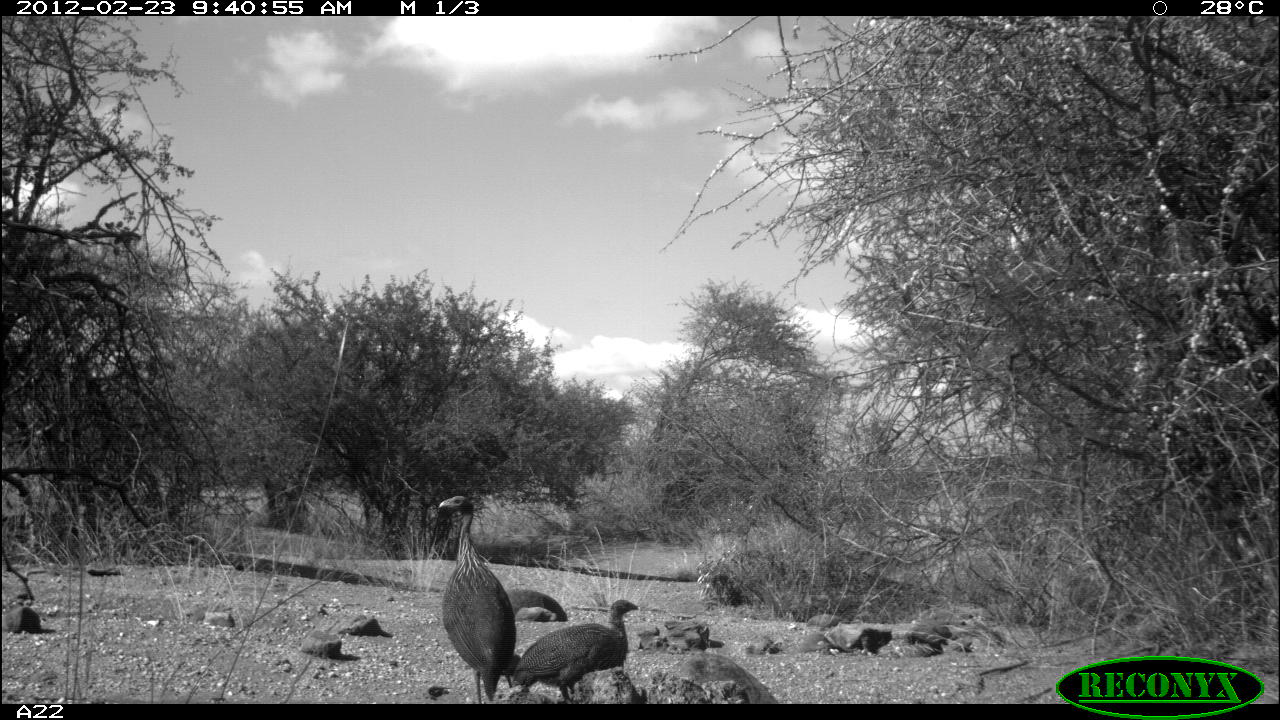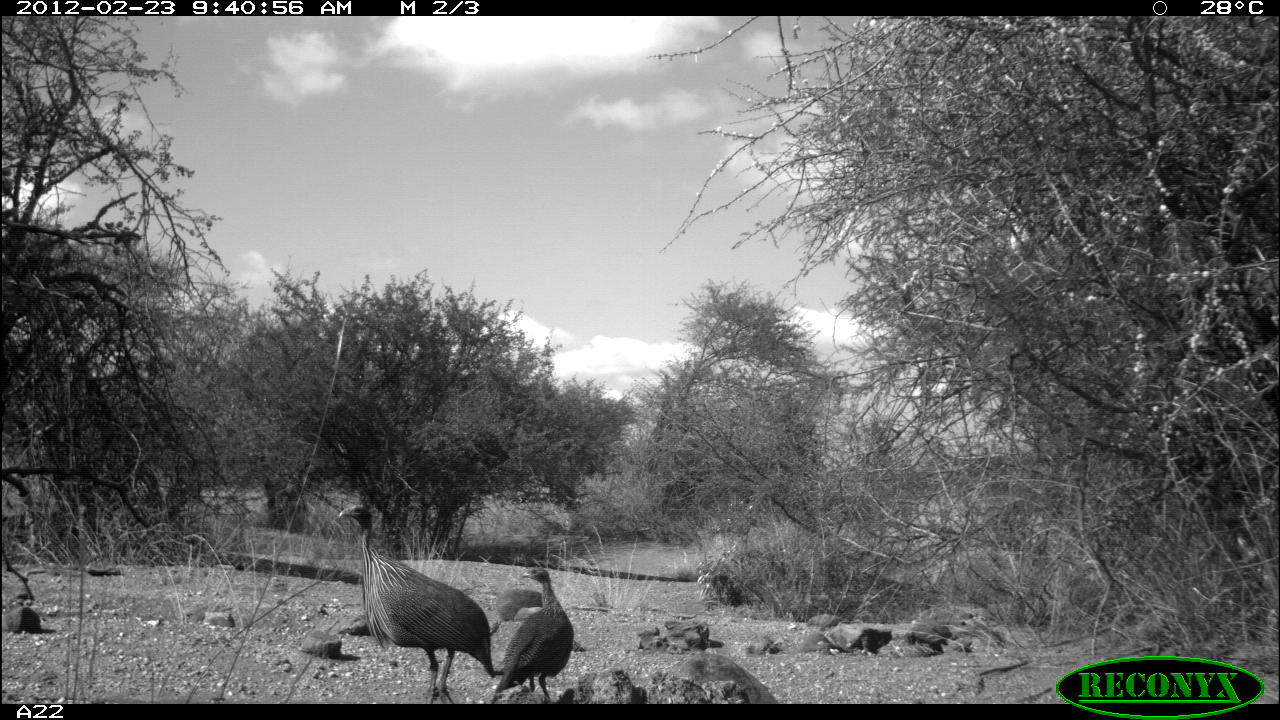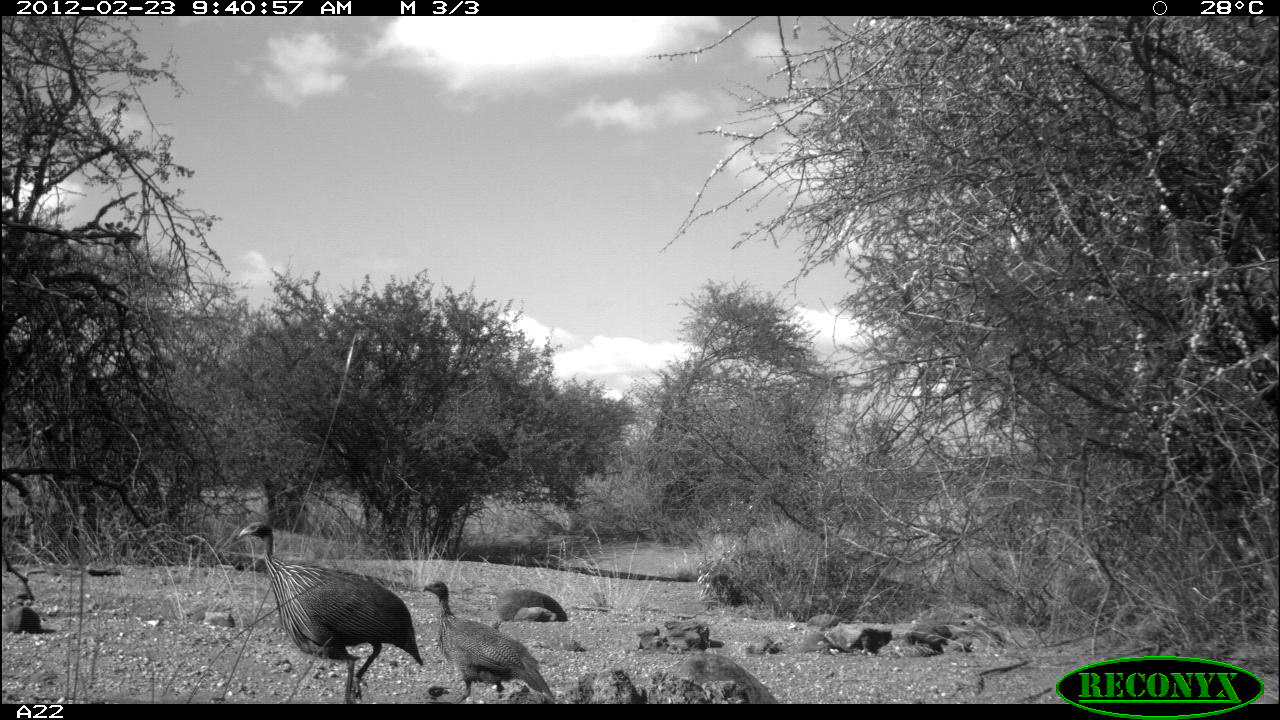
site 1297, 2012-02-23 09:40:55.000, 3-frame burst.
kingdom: Animalia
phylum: Chordata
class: Aves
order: Galliformes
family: Numididae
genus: Acryllium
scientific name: Acryllium vulturinum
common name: vulturine guineafowl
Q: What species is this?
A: Acryllium vulturinum (vulturine guineafowl).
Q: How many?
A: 2.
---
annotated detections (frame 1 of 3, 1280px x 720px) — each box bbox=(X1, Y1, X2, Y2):
acryllium vulturinum: bbox=(436, 492, 517, 703); bbox=(510, 597, 641, 703)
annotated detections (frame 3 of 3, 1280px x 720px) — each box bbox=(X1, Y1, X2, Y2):
acryllium vulturinum: bbox=(234, 518, 424, 703); bbox=(419, 578, 558, 703)